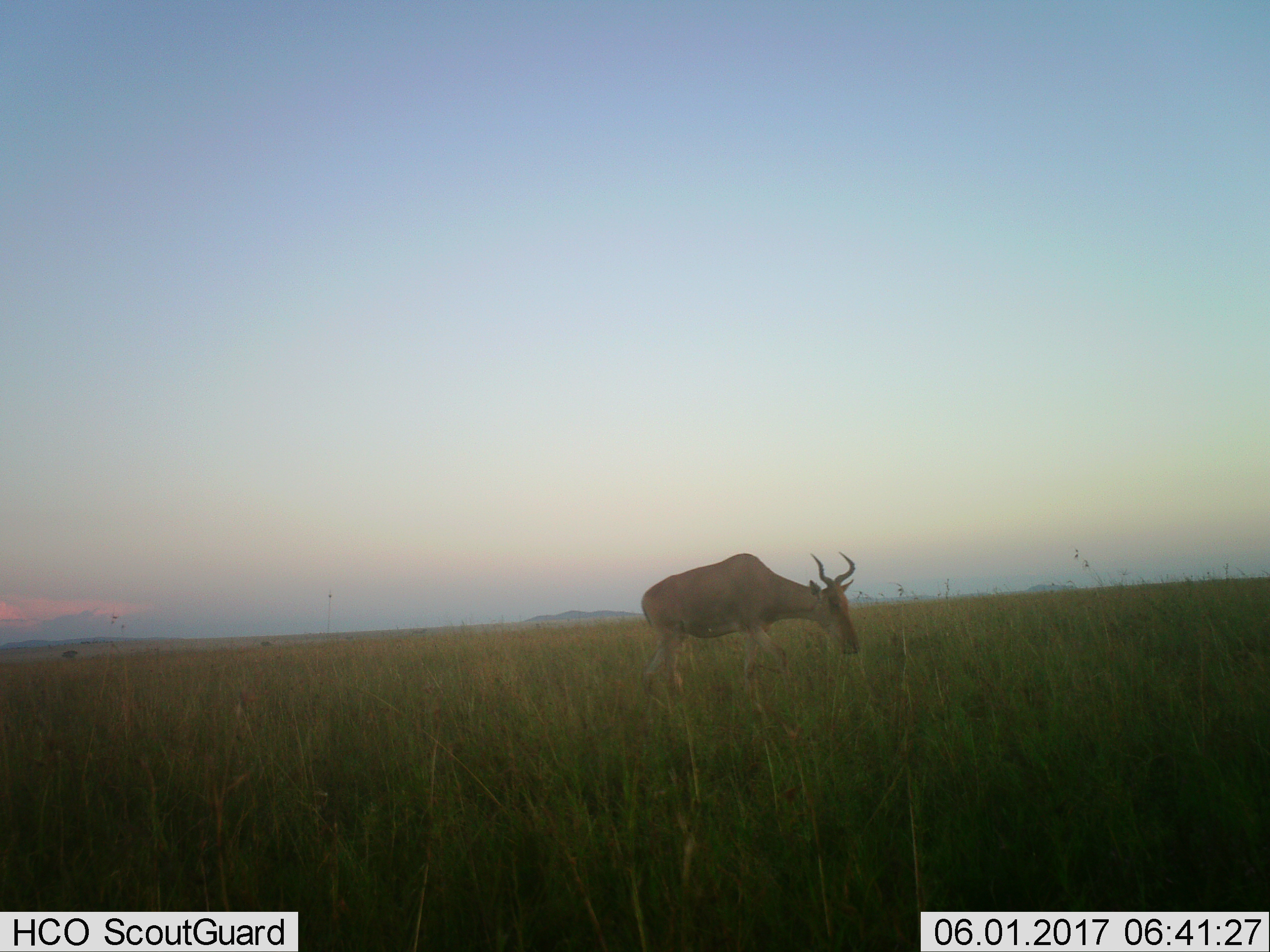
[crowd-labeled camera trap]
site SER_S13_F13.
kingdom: Animalia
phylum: Chordata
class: Mammalia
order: Artiodactyla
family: Bovidae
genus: Alcelaphus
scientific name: Alcelaphus buselaphus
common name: hartebeest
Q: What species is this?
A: Hartebeest (Alcelaphus buselaphus).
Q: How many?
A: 1.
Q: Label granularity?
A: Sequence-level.